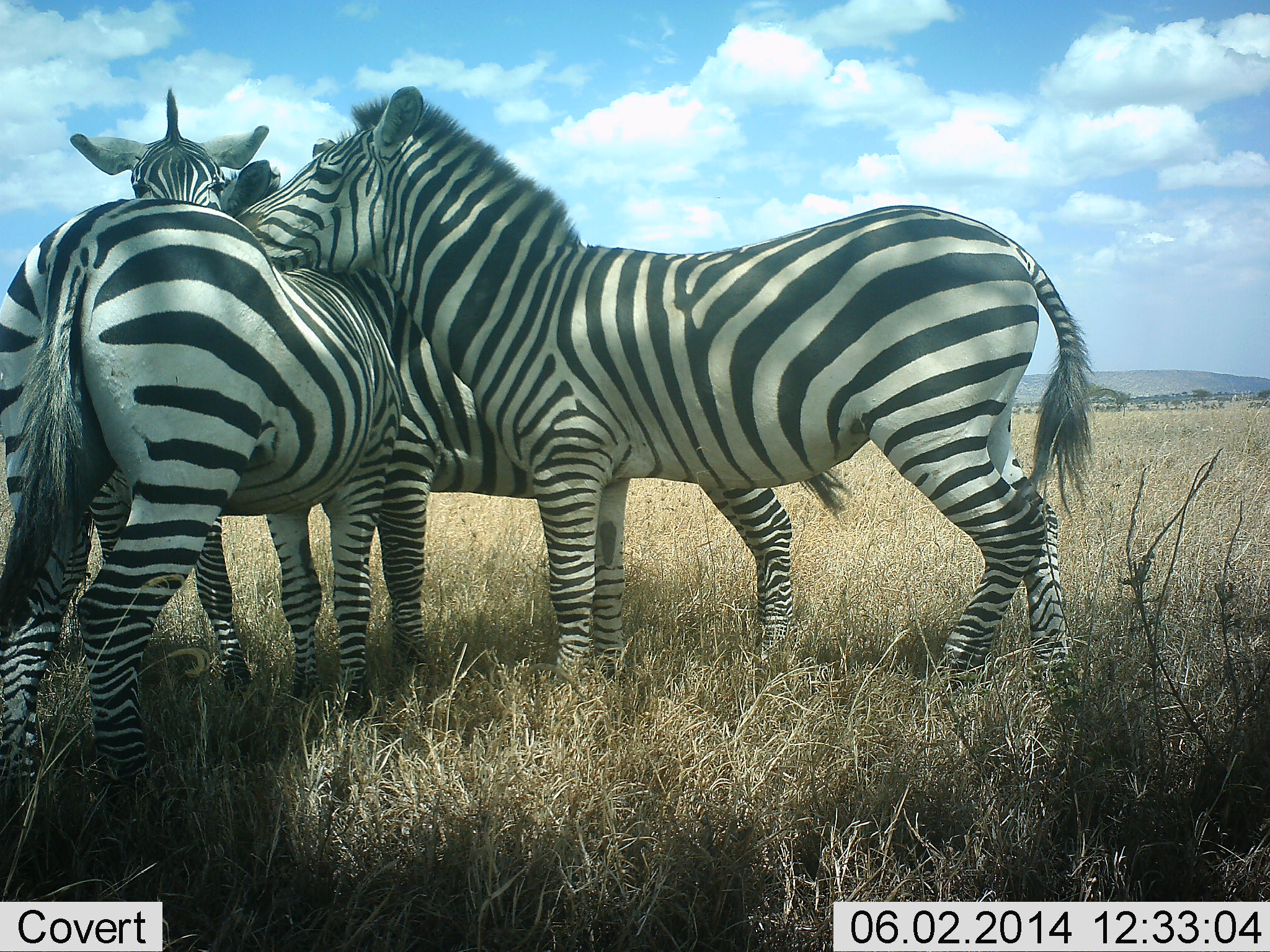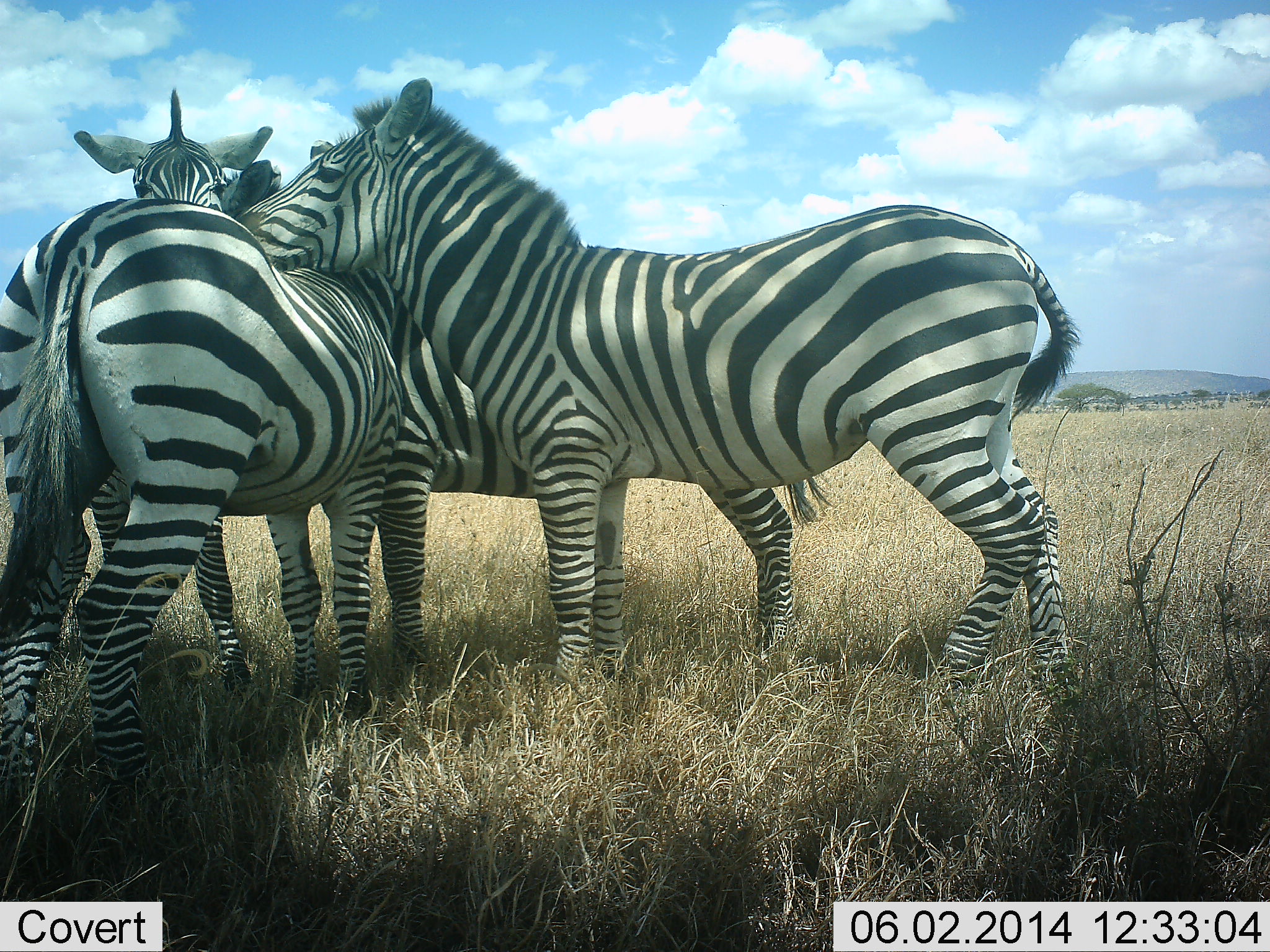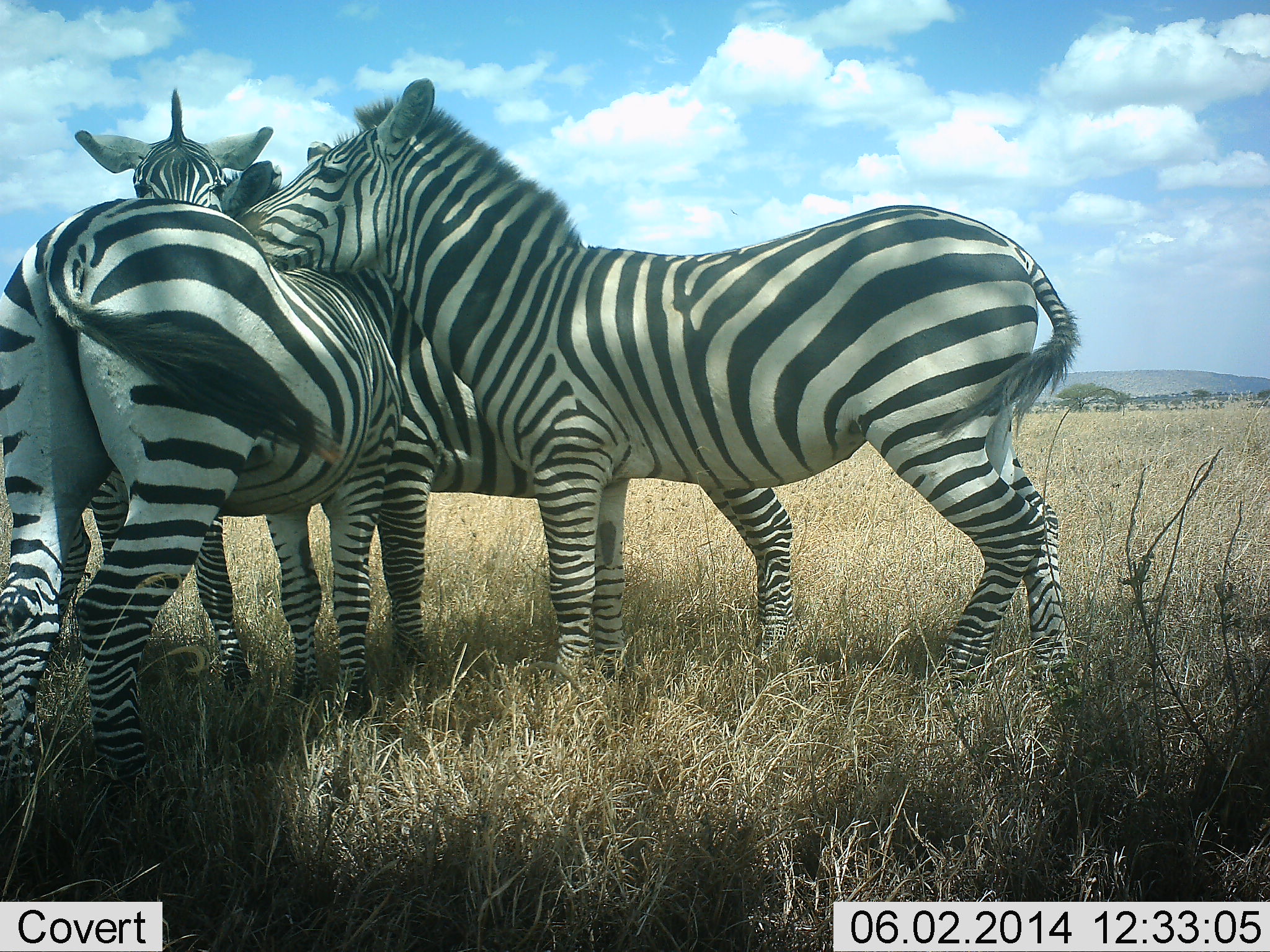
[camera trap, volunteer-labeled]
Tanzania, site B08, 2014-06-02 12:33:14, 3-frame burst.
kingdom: Animalia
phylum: Chordata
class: Mammalia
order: Perissodactyla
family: Equidae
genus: Equus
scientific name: Equus quagga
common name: plains zebra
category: zebra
Zebra (plains zebra) (Equus quagga), count 4. Behavior (volunteer vote fractions): standing 60%, resting 10%, moving 0%, interacting 80%. Young present (vote fraction): 0%. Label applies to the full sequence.